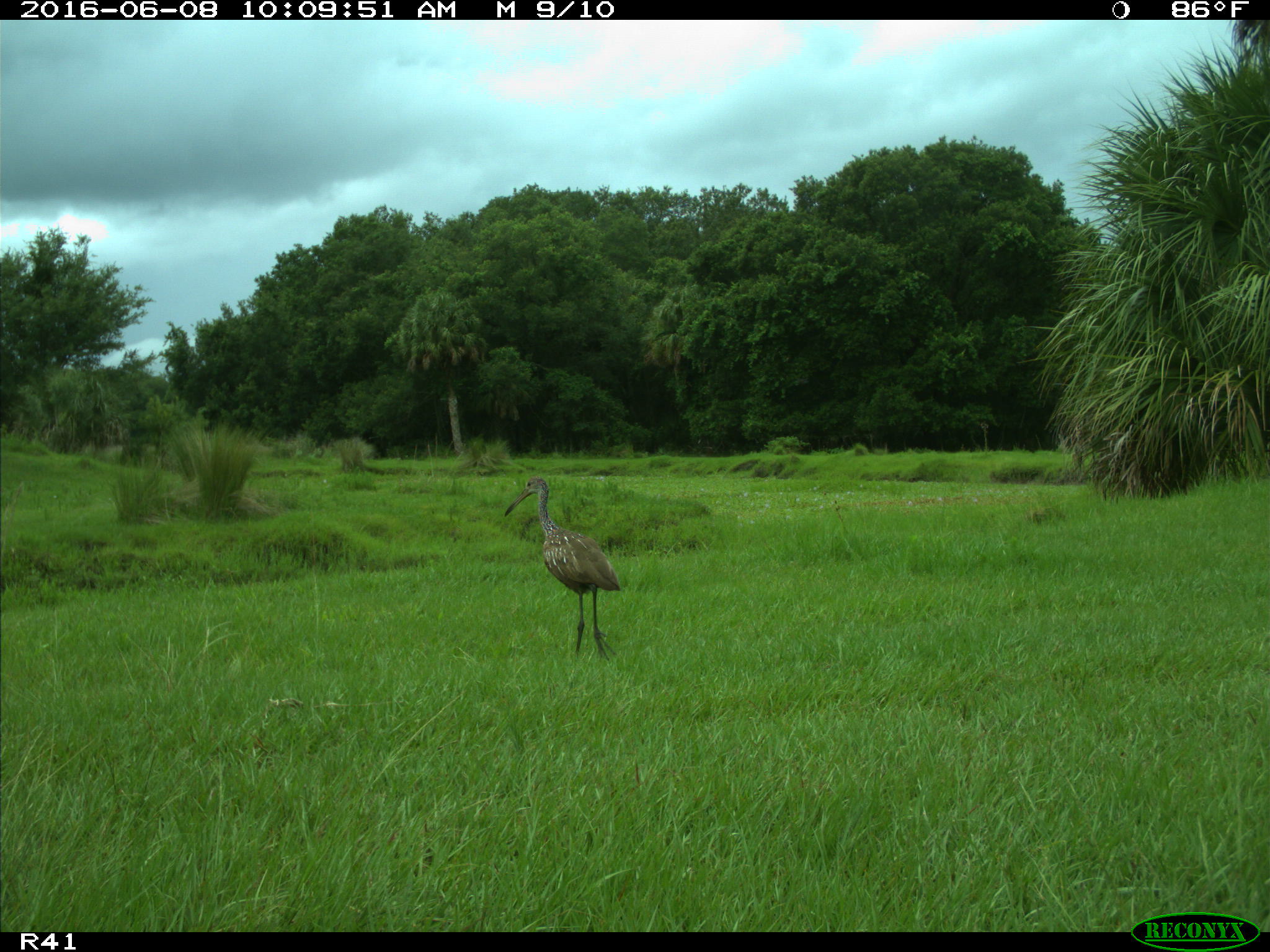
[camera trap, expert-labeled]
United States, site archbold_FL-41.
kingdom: Animalia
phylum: Chordata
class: Aves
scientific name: Aves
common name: birds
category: unidentified bird